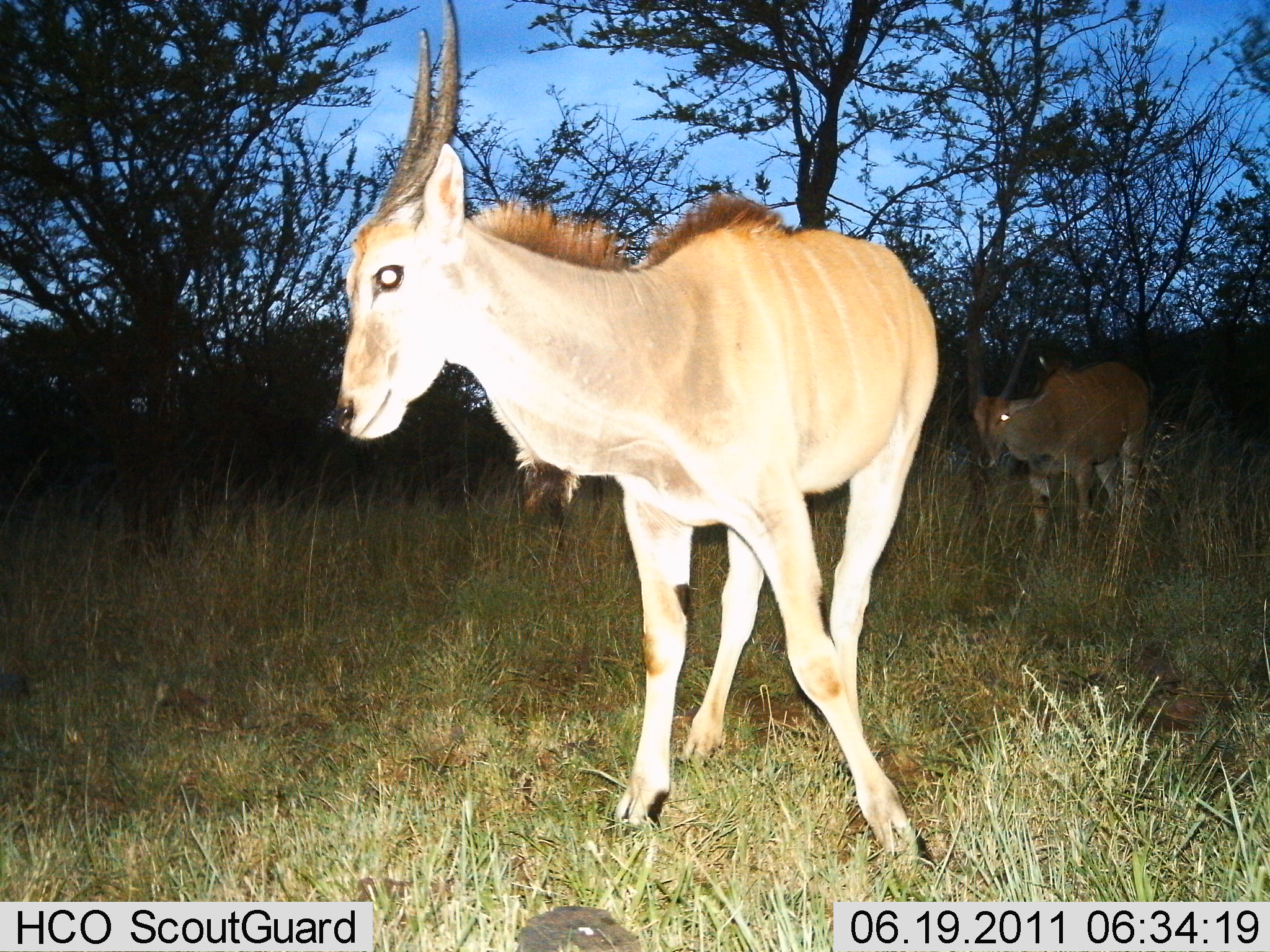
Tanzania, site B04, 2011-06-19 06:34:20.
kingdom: Animalia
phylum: Chordata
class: Mammalia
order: Artiodactyla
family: Bovidae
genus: Tragelaphus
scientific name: Tragelaphus oryx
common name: eland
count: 2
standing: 80%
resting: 0%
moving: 20%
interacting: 0%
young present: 0%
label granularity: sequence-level